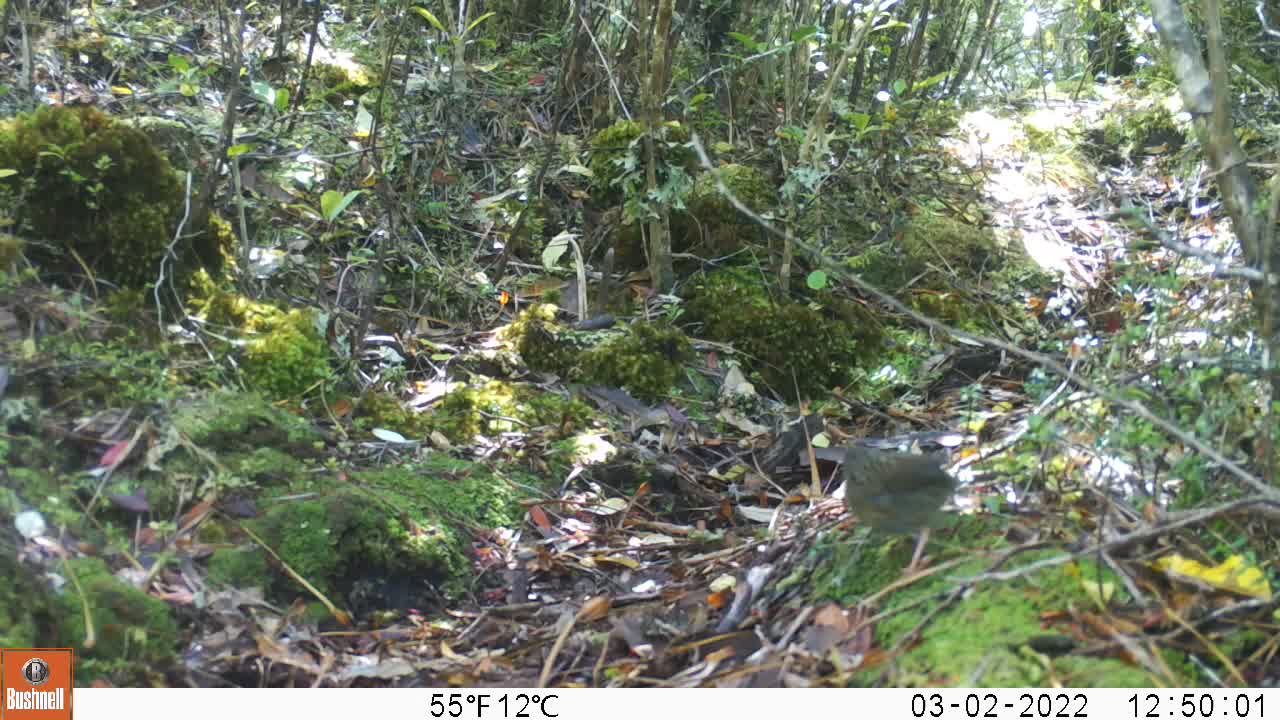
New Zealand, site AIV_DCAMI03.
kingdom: Animalia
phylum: Chordata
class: Aves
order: Passeriformes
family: Prunellidae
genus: Prunella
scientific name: Prunella modularis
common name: dunnock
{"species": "dunnock (Prunella modularis)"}